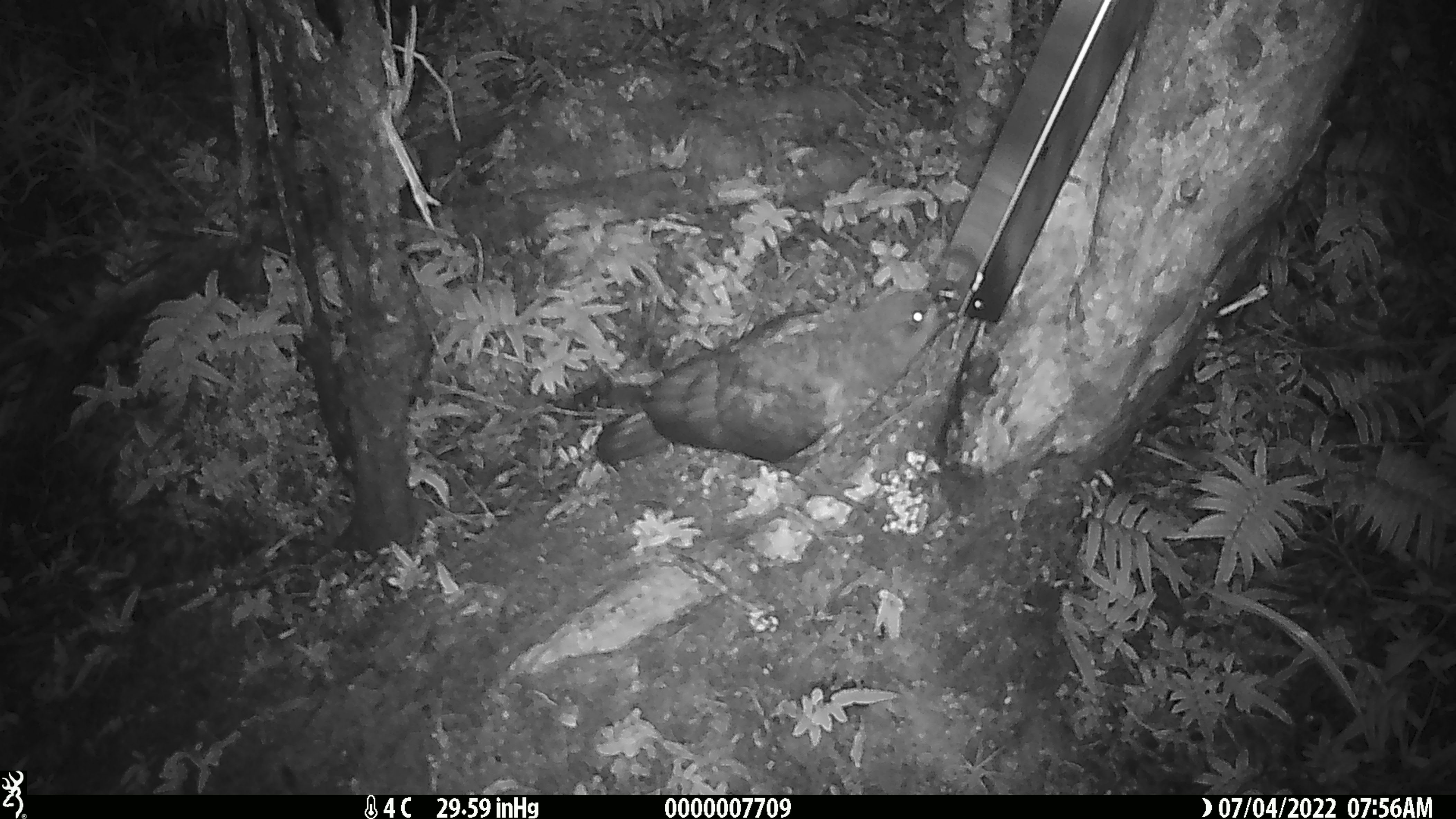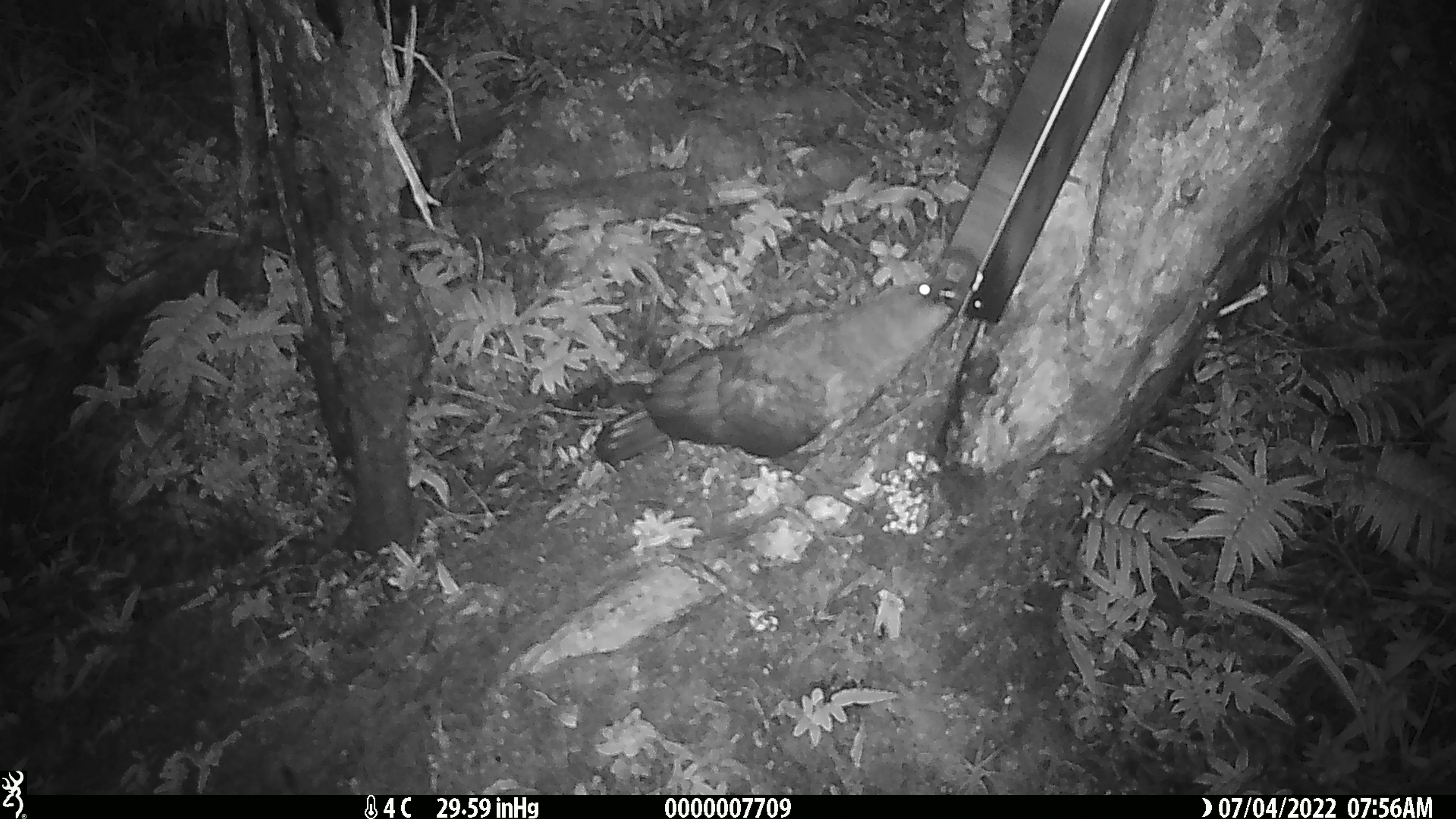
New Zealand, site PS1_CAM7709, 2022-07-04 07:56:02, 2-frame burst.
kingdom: Animalia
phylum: Chordata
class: Aves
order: Psittaciformes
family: Strigopidae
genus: Nestor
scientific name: Nestor notabilis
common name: kea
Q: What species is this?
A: Kea (Nestor notabilis).